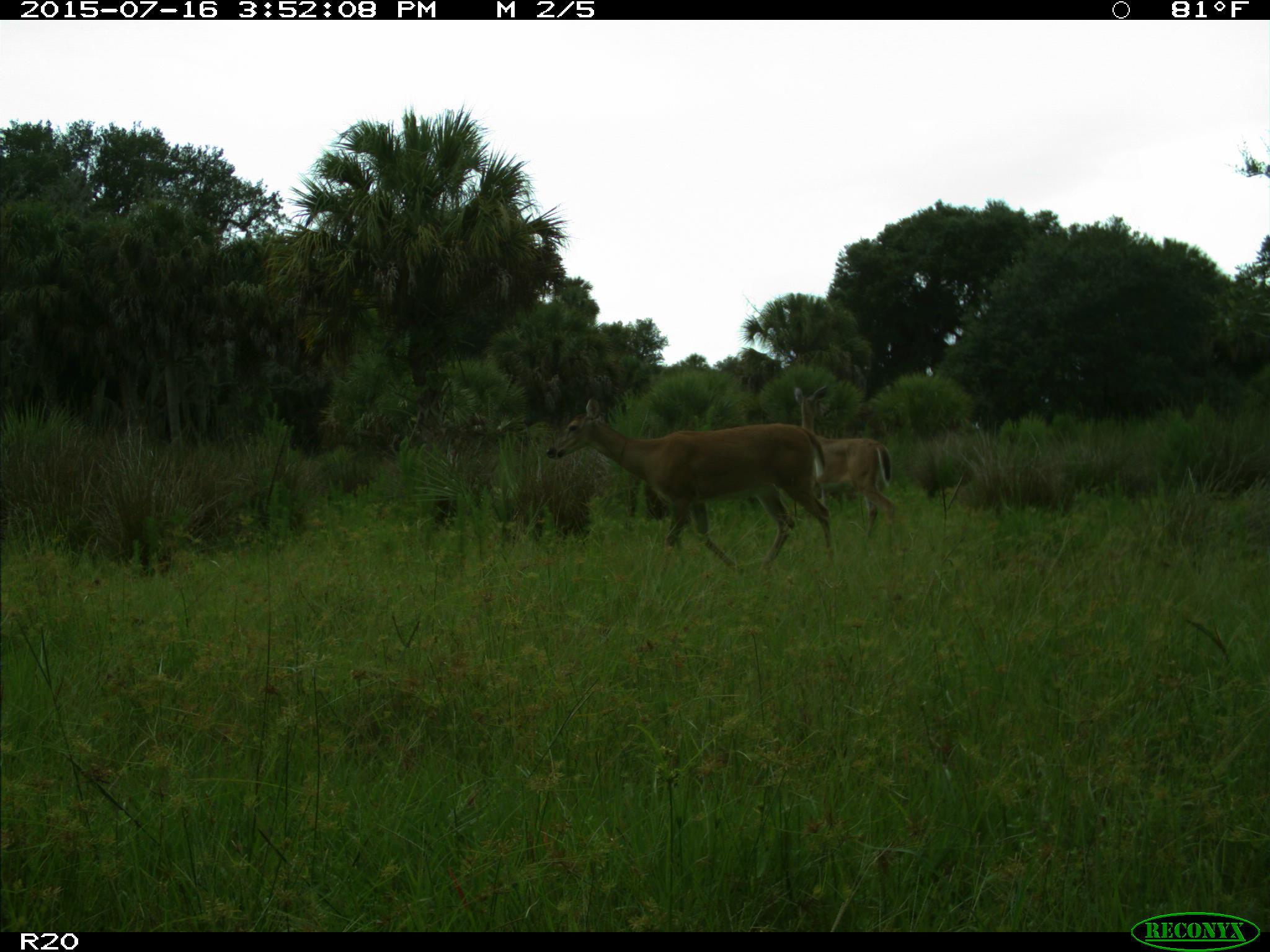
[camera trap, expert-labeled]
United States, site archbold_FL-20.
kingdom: Animalia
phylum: Chordata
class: Mammalia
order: Artiodactyla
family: Cervidae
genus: Odocoileus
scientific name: Odocoileus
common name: deer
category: unidentified deer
Unidentified deer (deer) (Odocoileus).